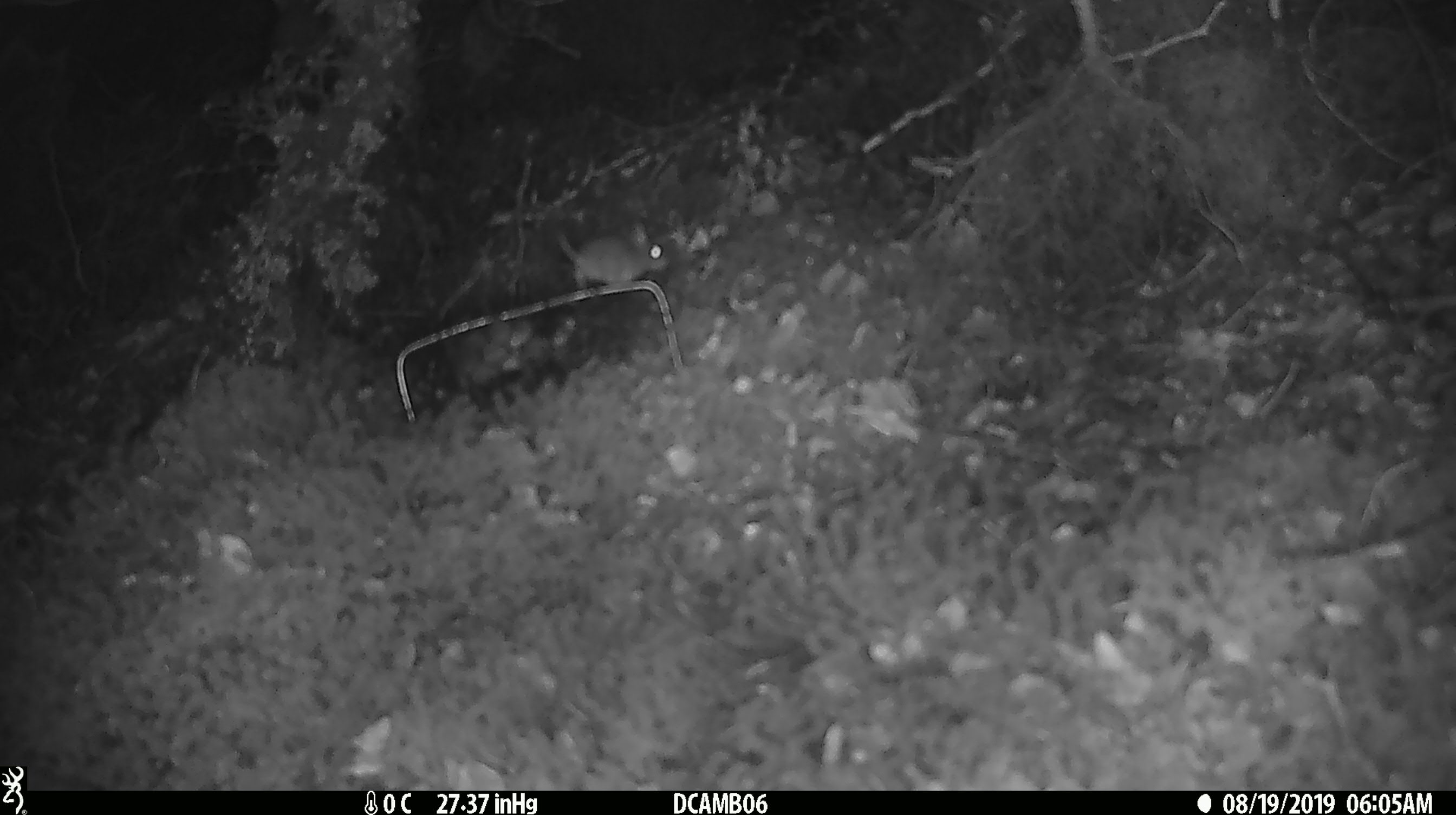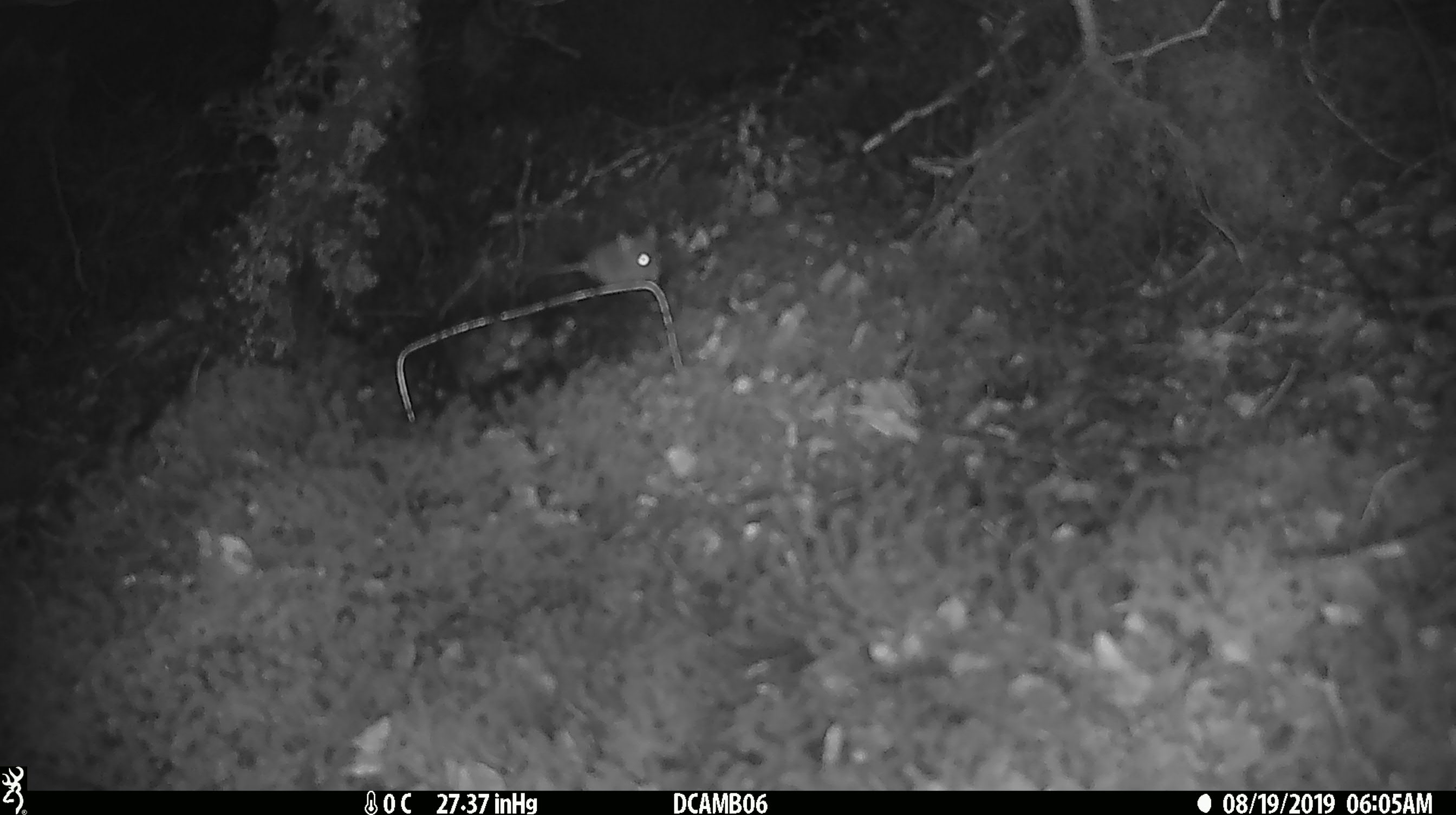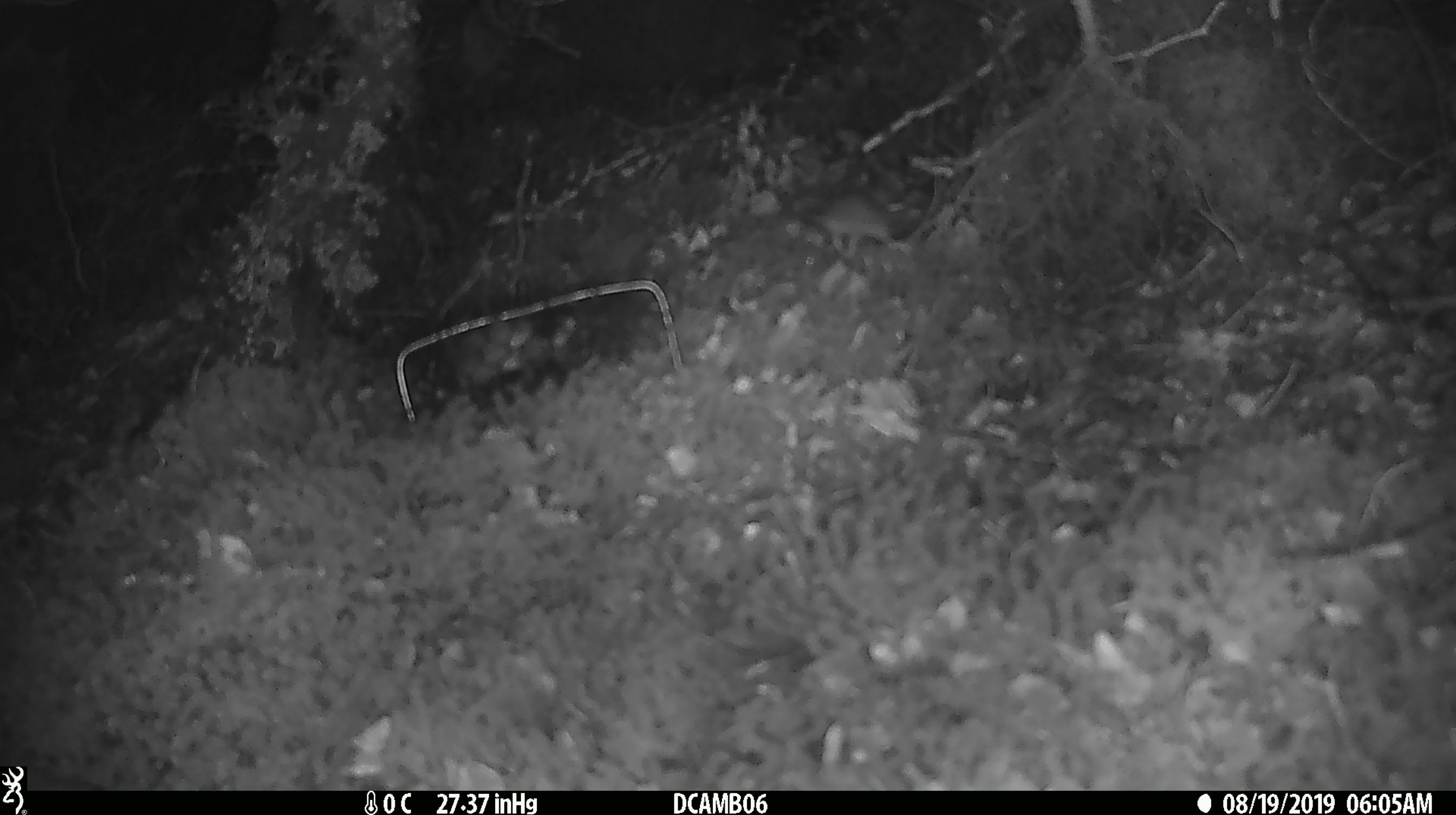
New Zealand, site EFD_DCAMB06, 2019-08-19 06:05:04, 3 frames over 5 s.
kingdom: Animalia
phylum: Chordata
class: Mammalia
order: Rodentia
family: Muridae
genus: Mus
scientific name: Mus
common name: mouse